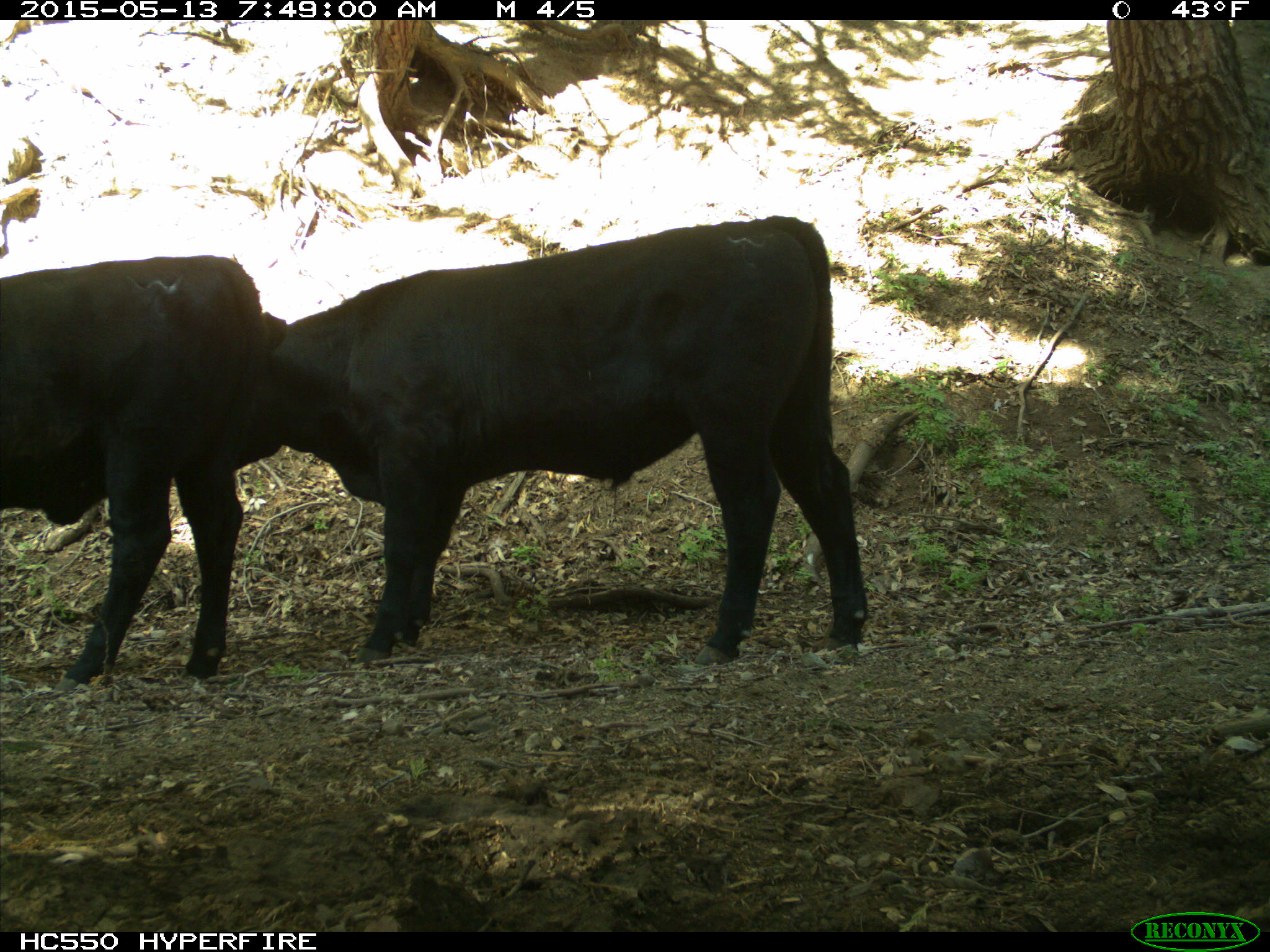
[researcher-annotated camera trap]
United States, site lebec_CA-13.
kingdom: Animalia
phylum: Chordata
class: Mammalia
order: Artiodactyla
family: Bovidae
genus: Bos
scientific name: Bos taurus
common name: domestic cow